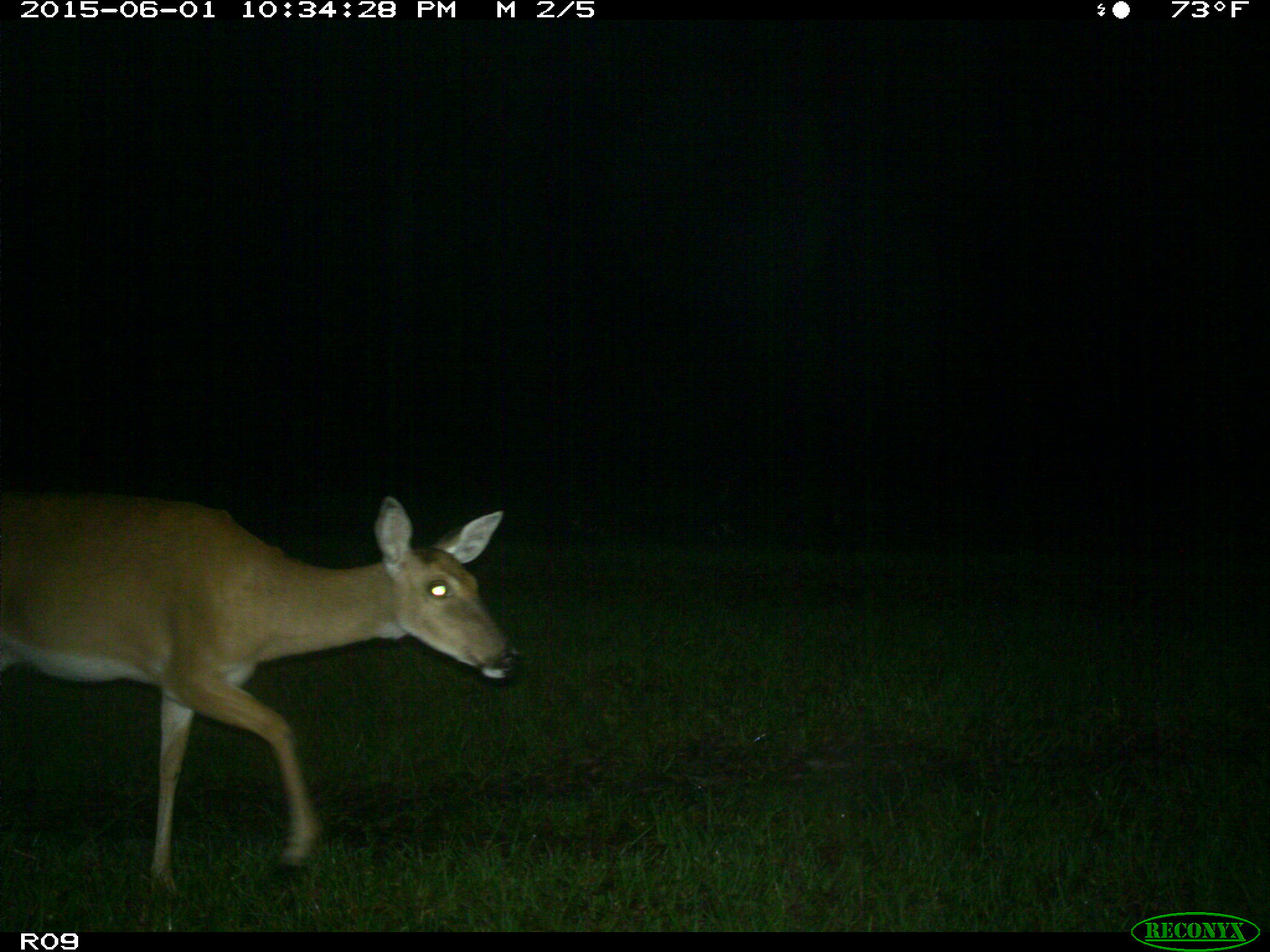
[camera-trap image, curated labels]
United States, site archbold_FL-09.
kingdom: Animalia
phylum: Chordata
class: Mammalia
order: Artiodactyla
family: Cervidae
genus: Odocoileus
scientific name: Odocoileus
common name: deer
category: unidentified deer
Unidentified deer (deer) (Odocoileus).